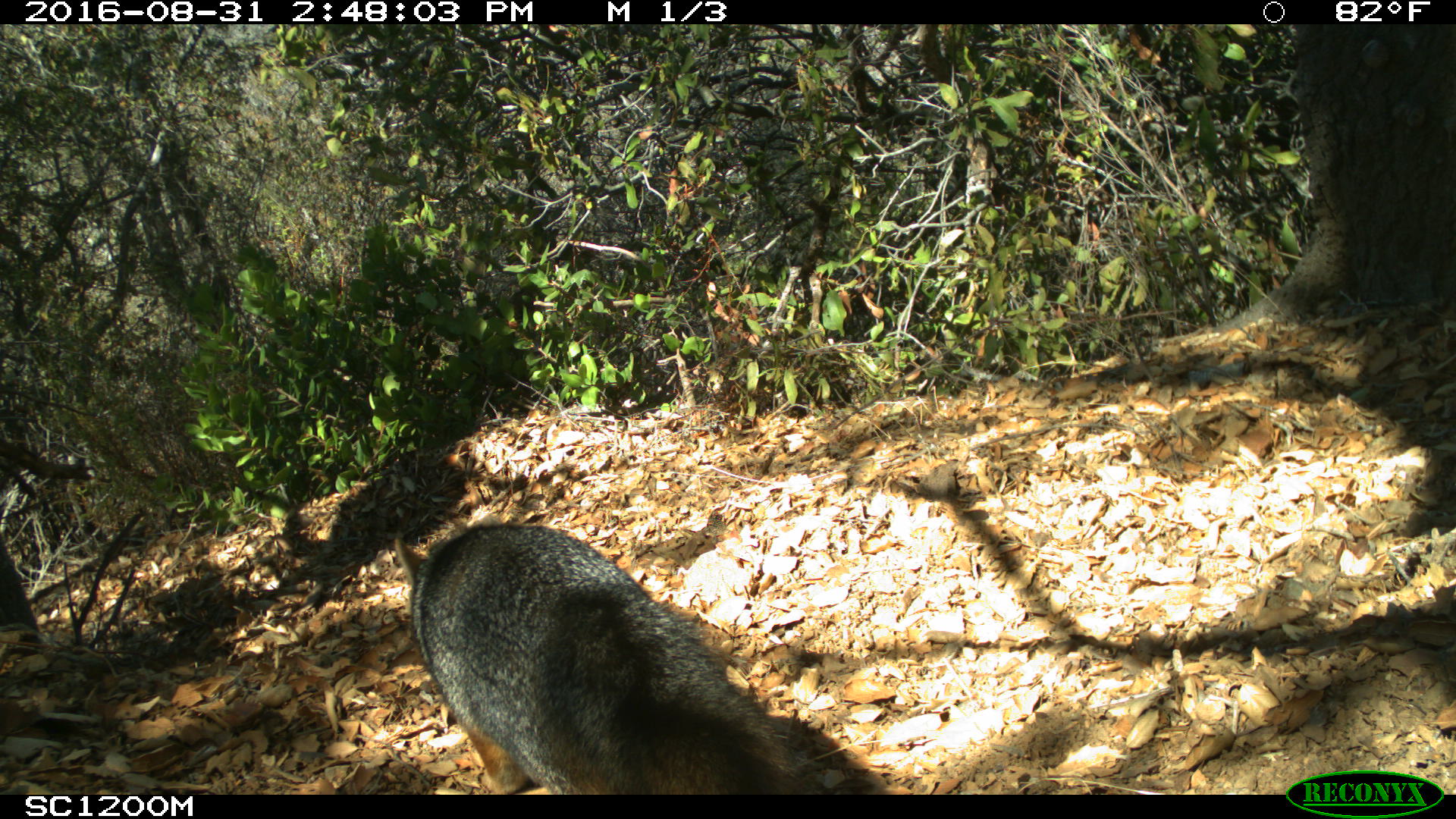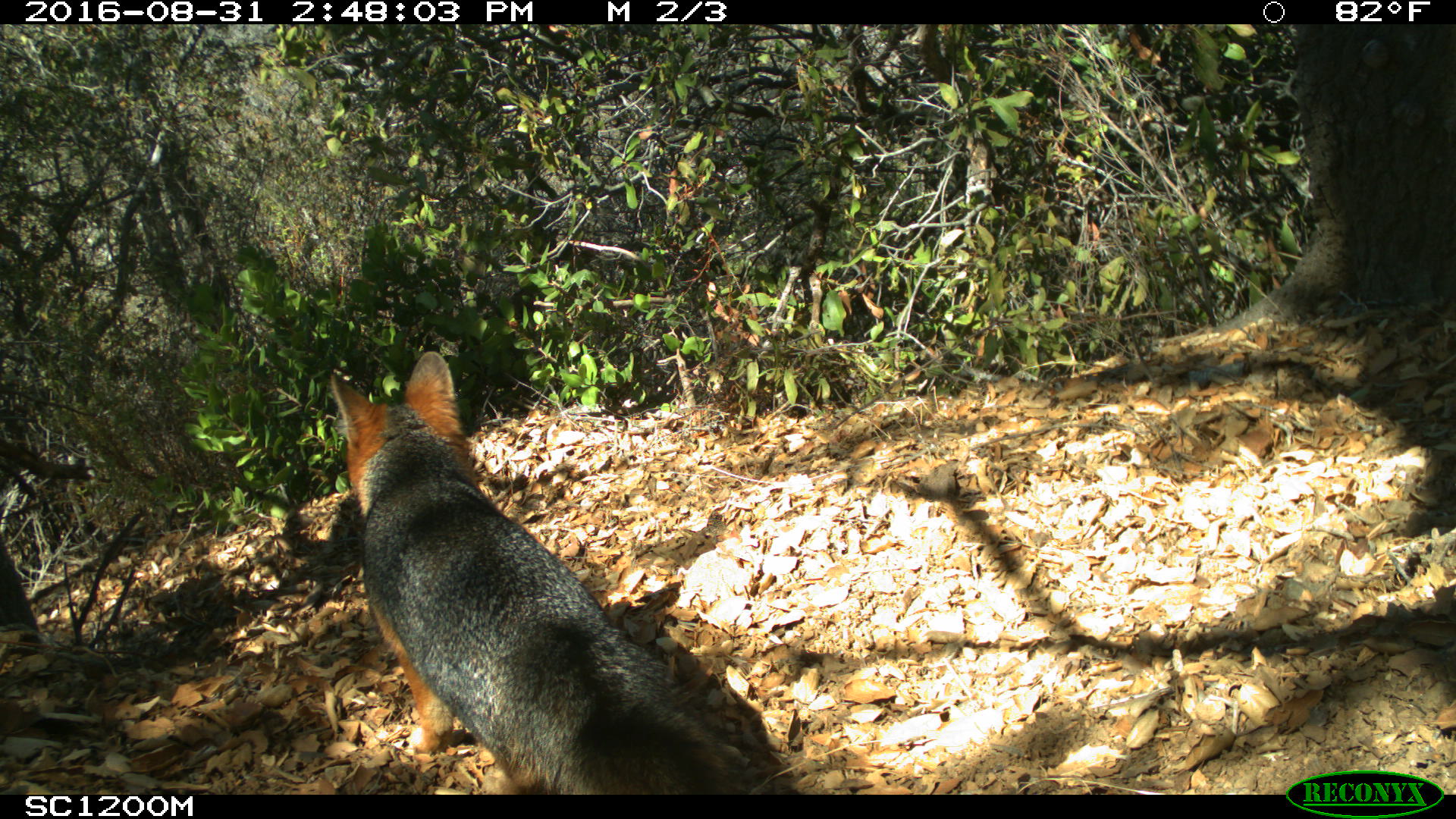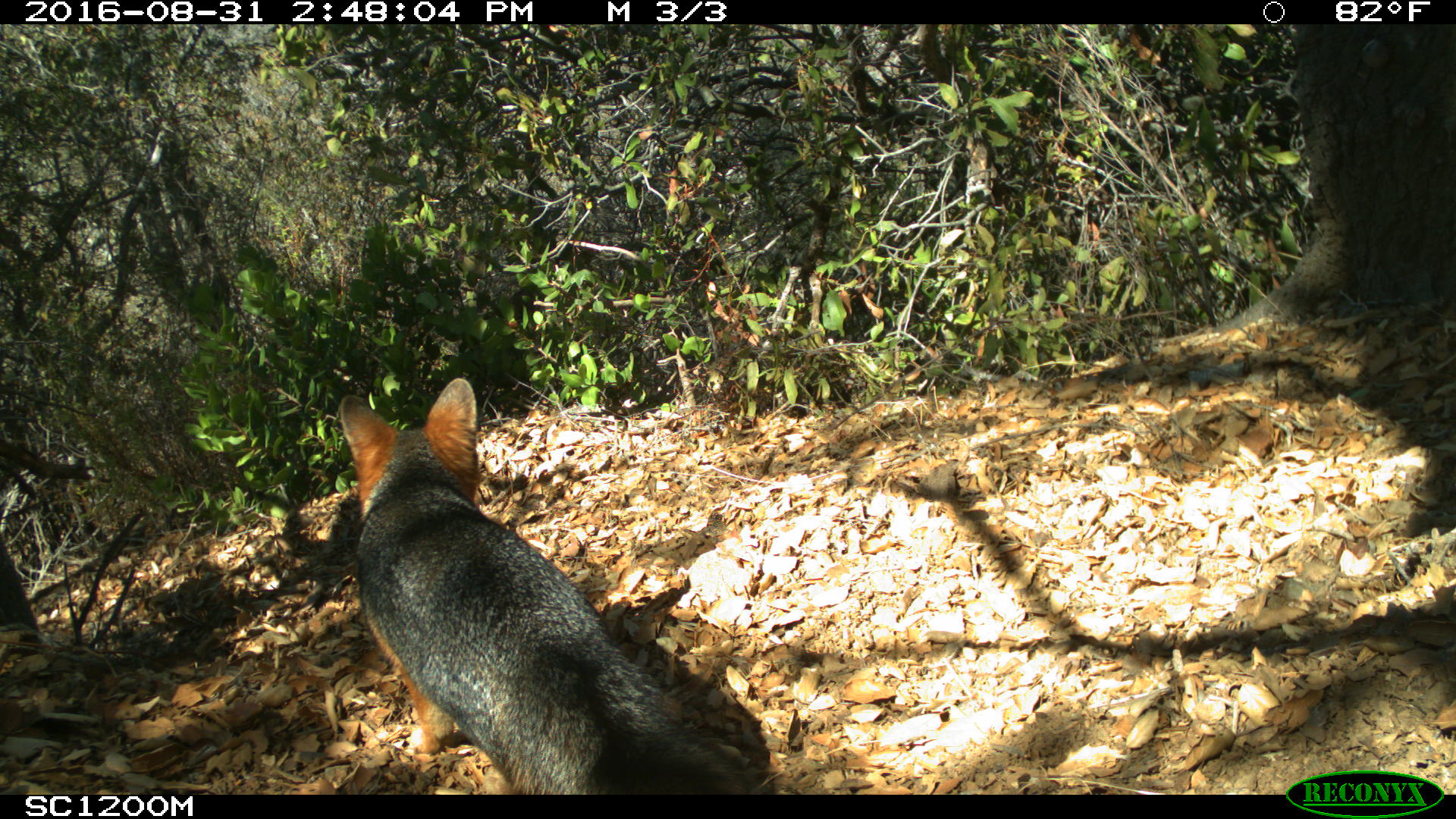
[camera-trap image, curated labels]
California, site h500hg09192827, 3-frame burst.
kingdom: Animalia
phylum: Chordata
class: Mammalia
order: Carnivora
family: Canidae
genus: Urocyon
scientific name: Urocyon littoralis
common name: island fox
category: fox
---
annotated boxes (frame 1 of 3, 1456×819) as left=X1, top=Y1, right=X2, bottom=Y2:
fox: left=394, top=522, right=800, bottom=794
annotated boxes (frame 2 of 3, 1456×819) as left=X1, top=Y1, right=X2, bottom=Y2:
fox: left=328, top=351, right=755, bottom=794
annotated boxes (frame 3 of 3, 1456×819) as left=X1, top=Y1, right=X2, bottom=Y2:
fox: left=337, top=378, right=755, bottom=794